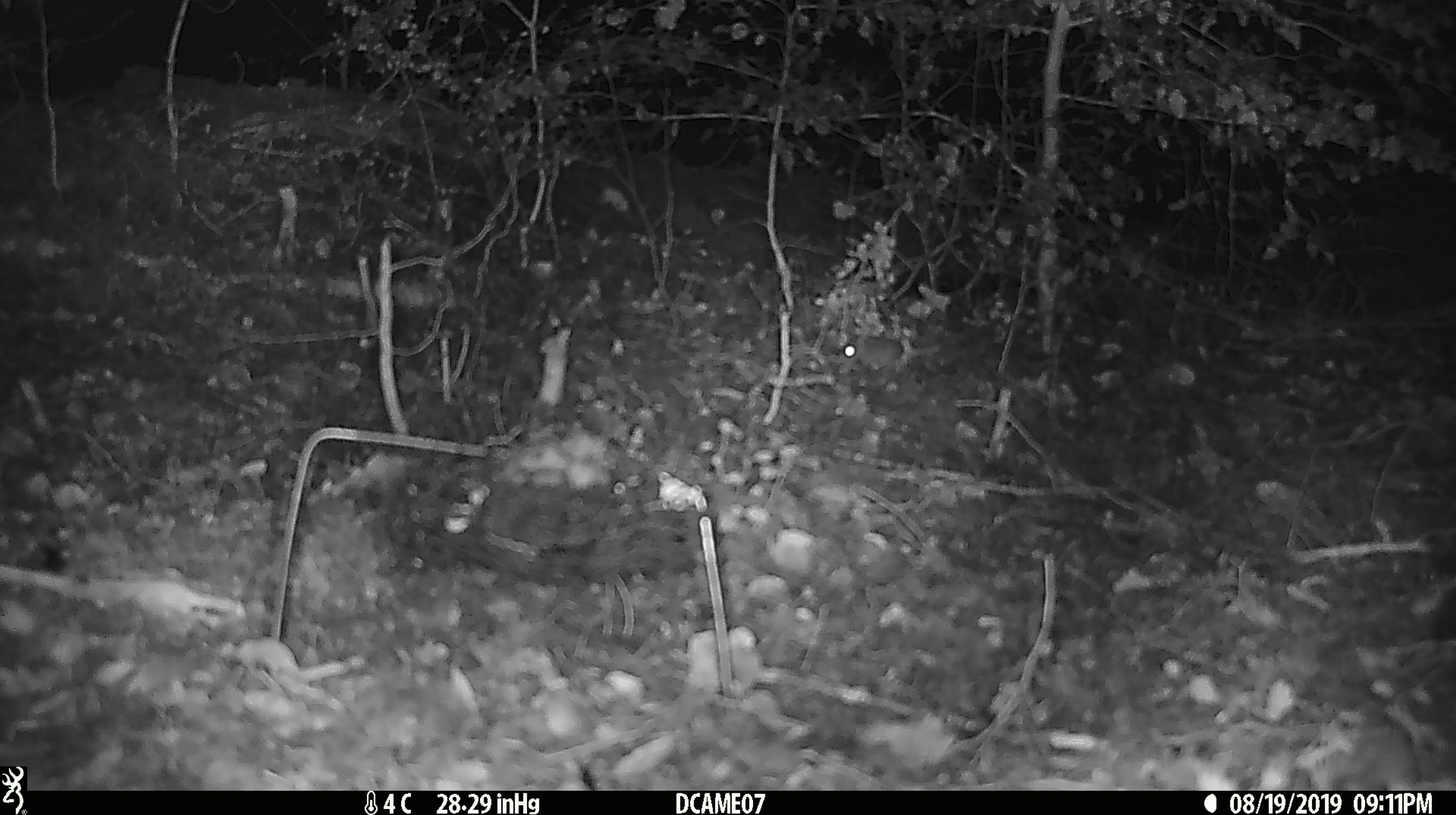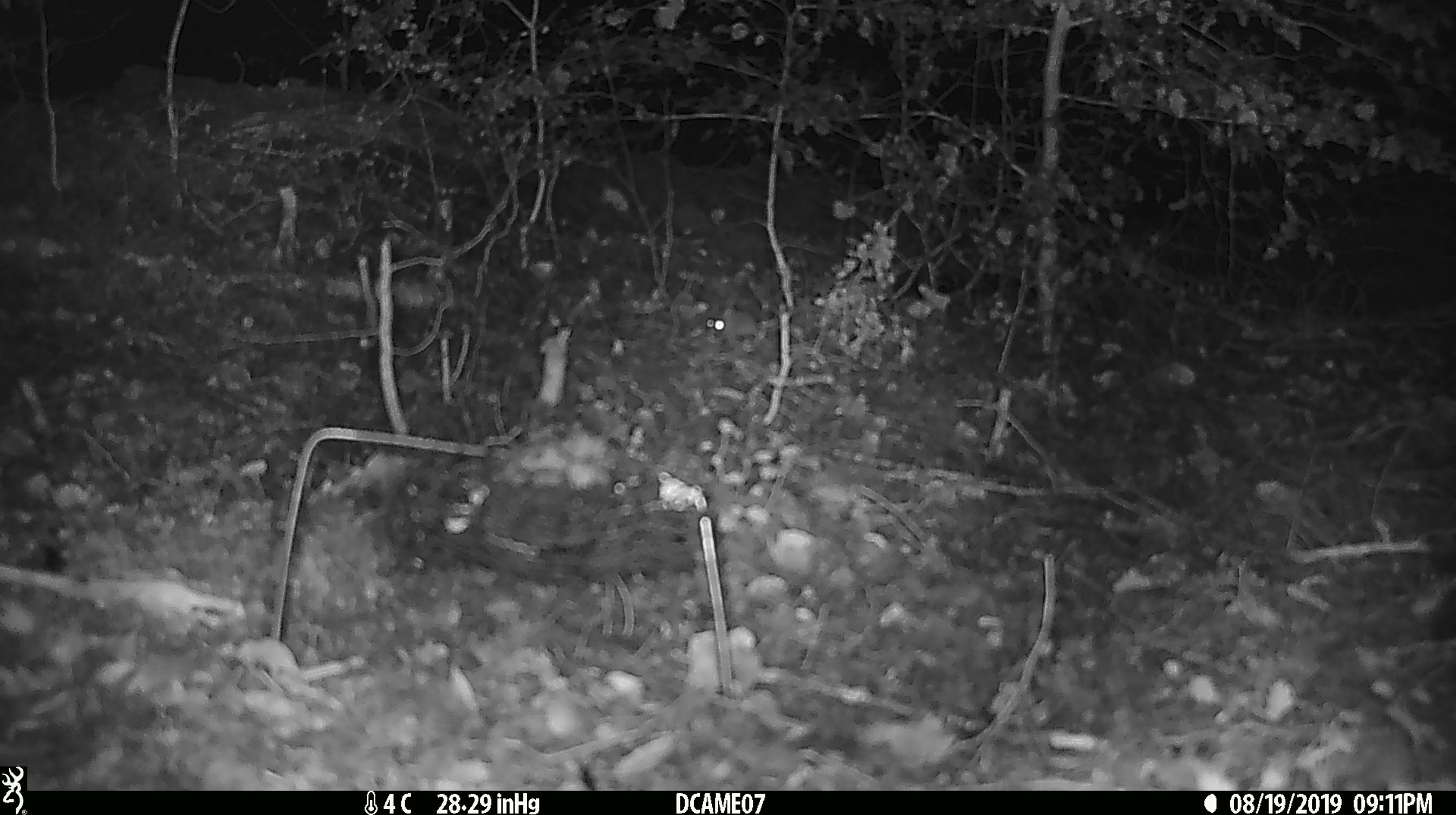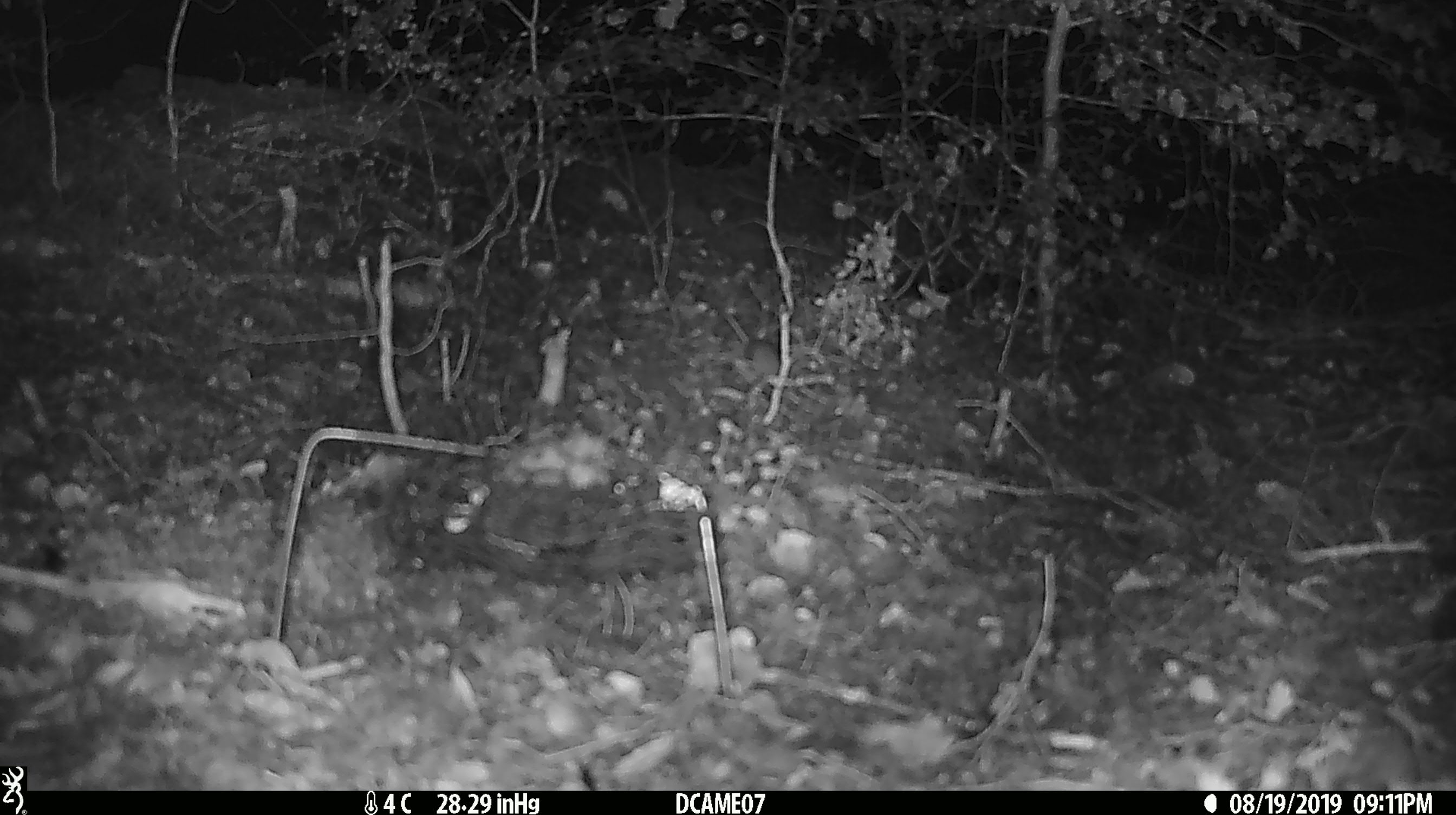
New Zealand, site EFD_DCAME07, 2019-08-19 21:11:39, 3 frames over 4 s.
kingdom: Animalia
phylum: Chordata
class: Mammalia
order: Rodentia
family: Muridae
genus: Mus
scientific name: Mus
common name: mouse